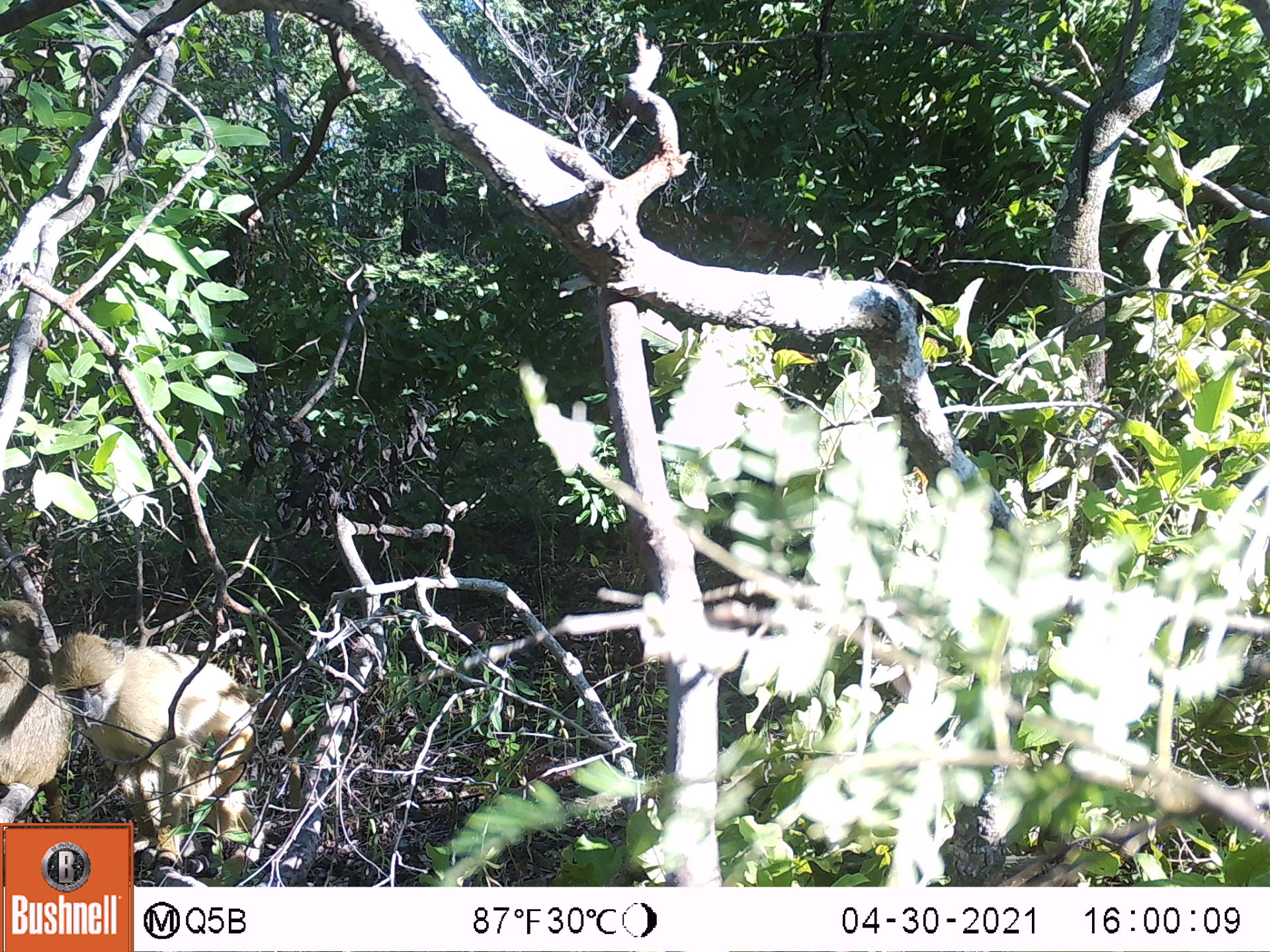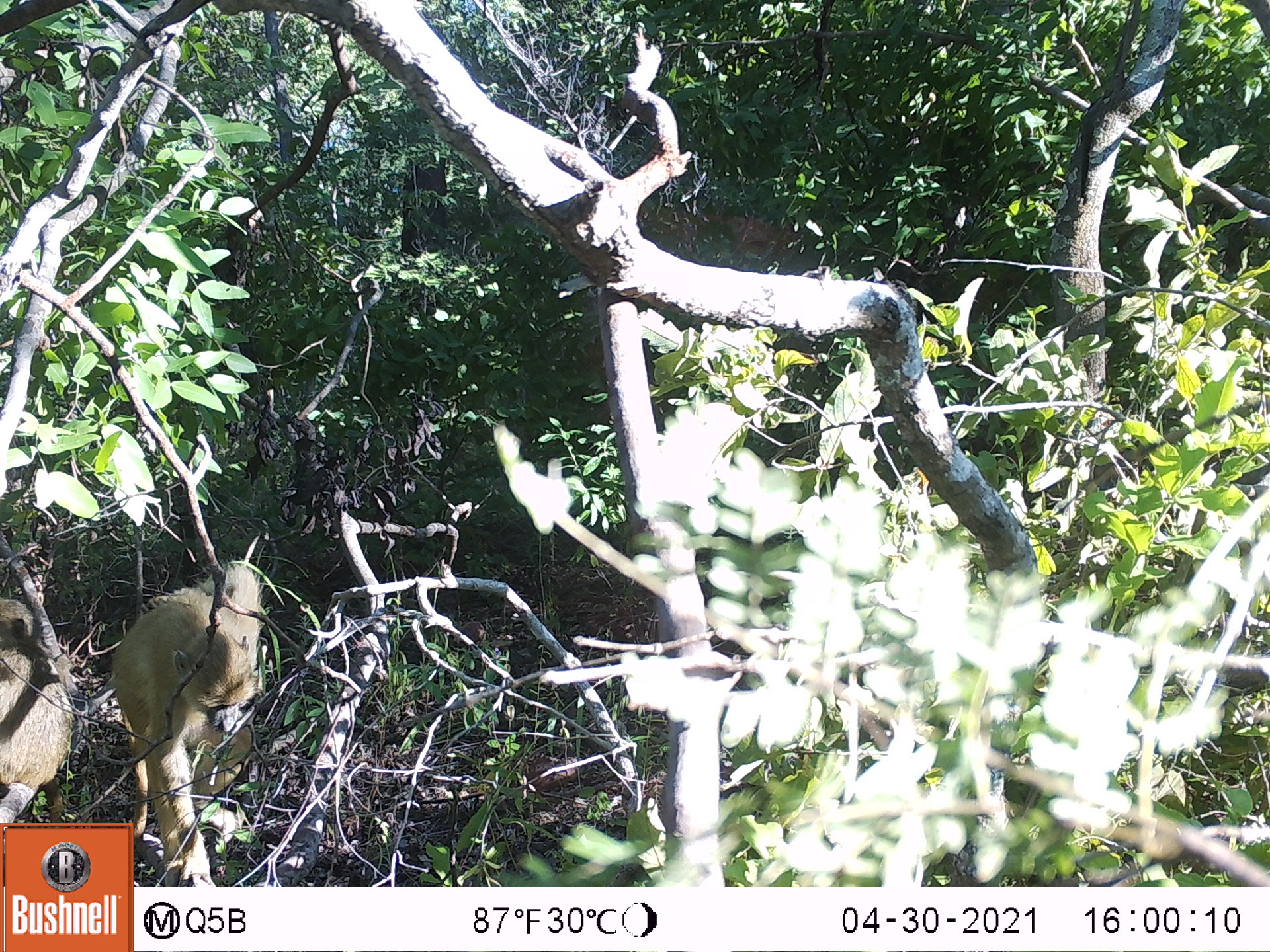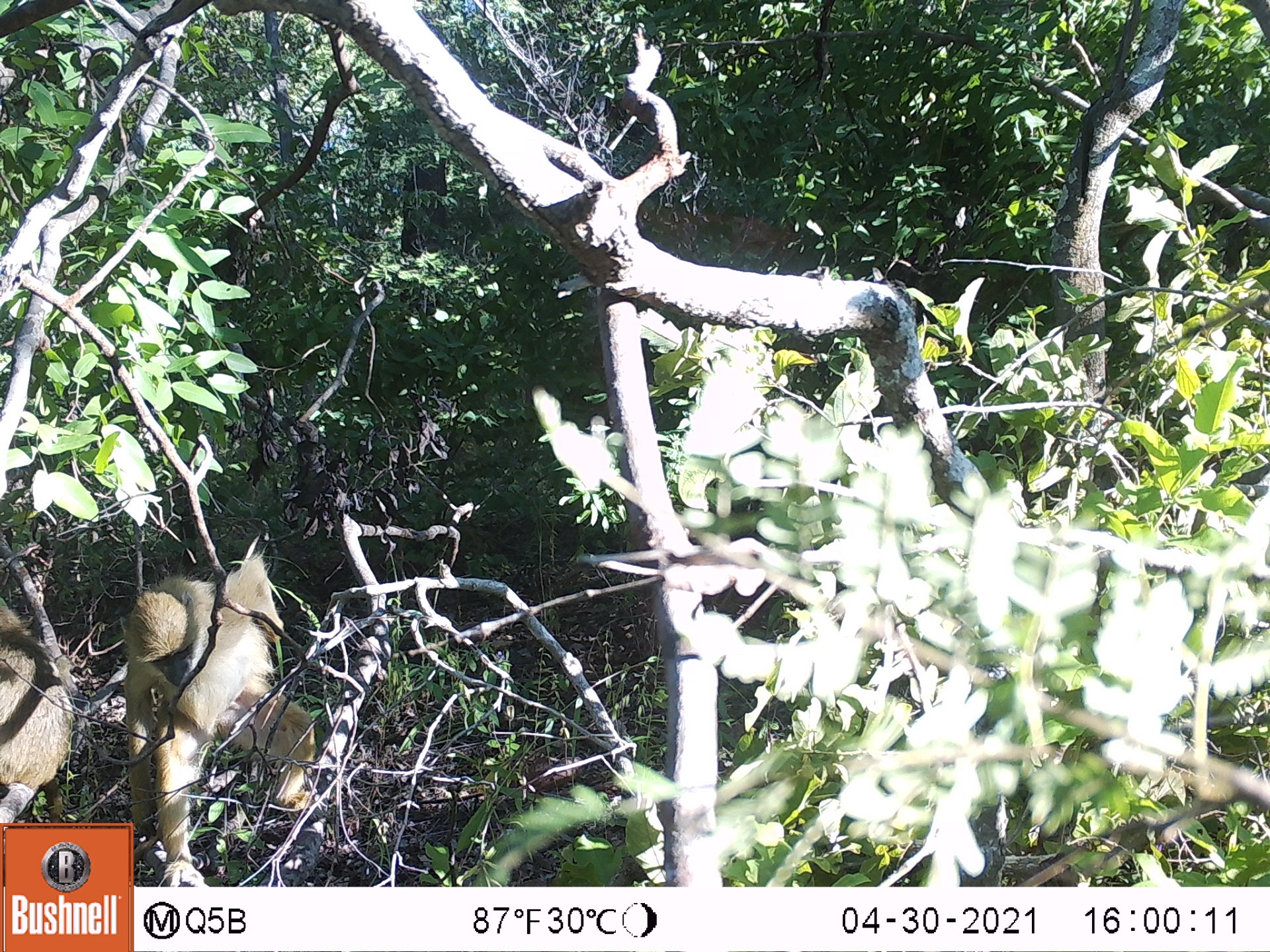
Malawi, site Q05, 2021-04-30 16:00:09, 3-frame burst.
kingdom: Animalia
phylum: Chordata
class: Mammalia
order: Primates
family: Cercopithecidae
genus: Papio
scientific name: Papio cynocephalus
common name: yellow baboon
Yellow baboon (Papio cynocephalus), count 2.